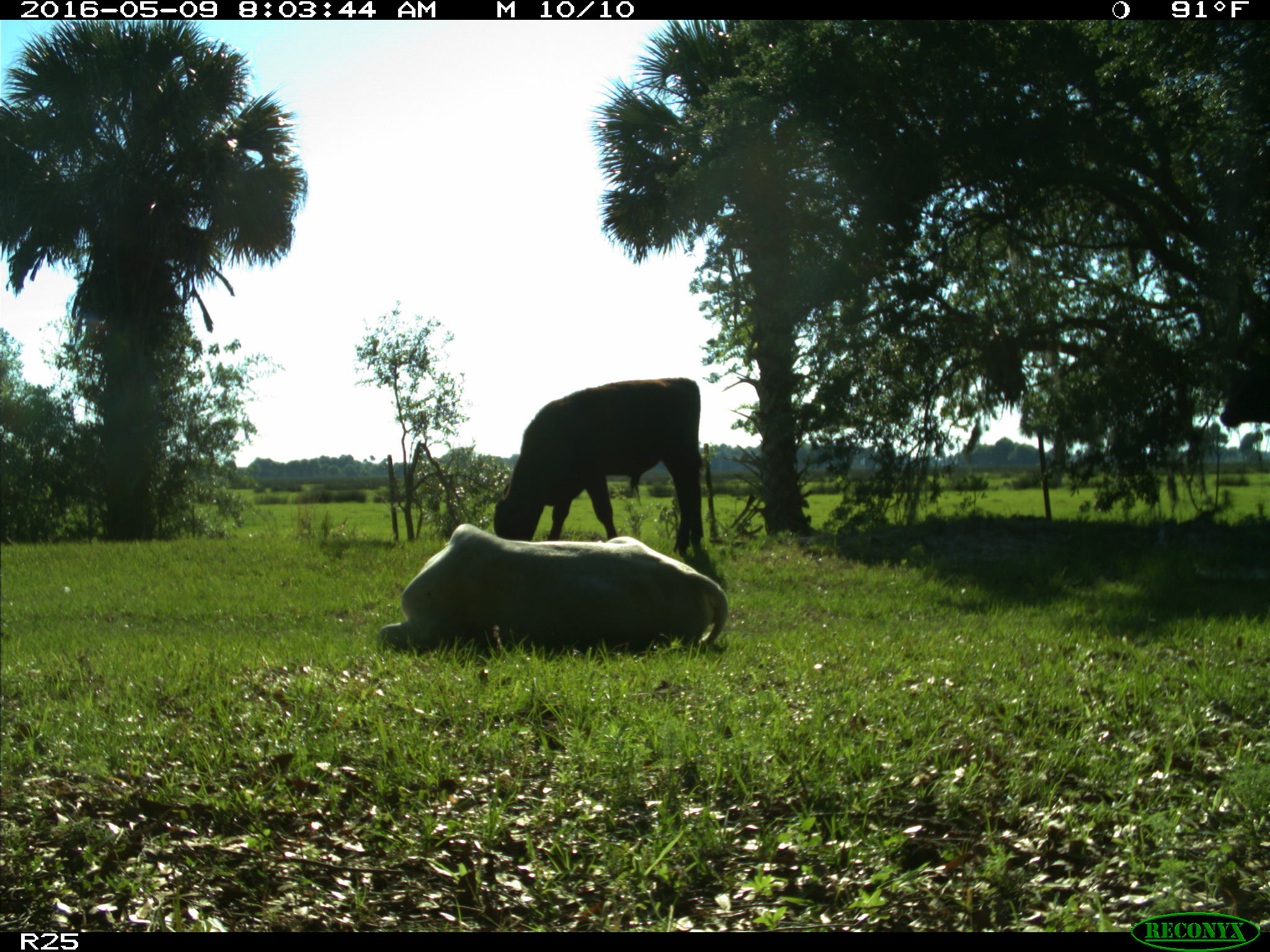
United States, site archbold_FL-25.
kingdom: Animalia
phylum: Chordata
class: Mammalia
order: Artiodactyla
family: Bovidae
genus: Bos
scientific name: Bos taurus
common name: domestic cow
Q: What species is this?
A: Bos taurus (domestic cow).